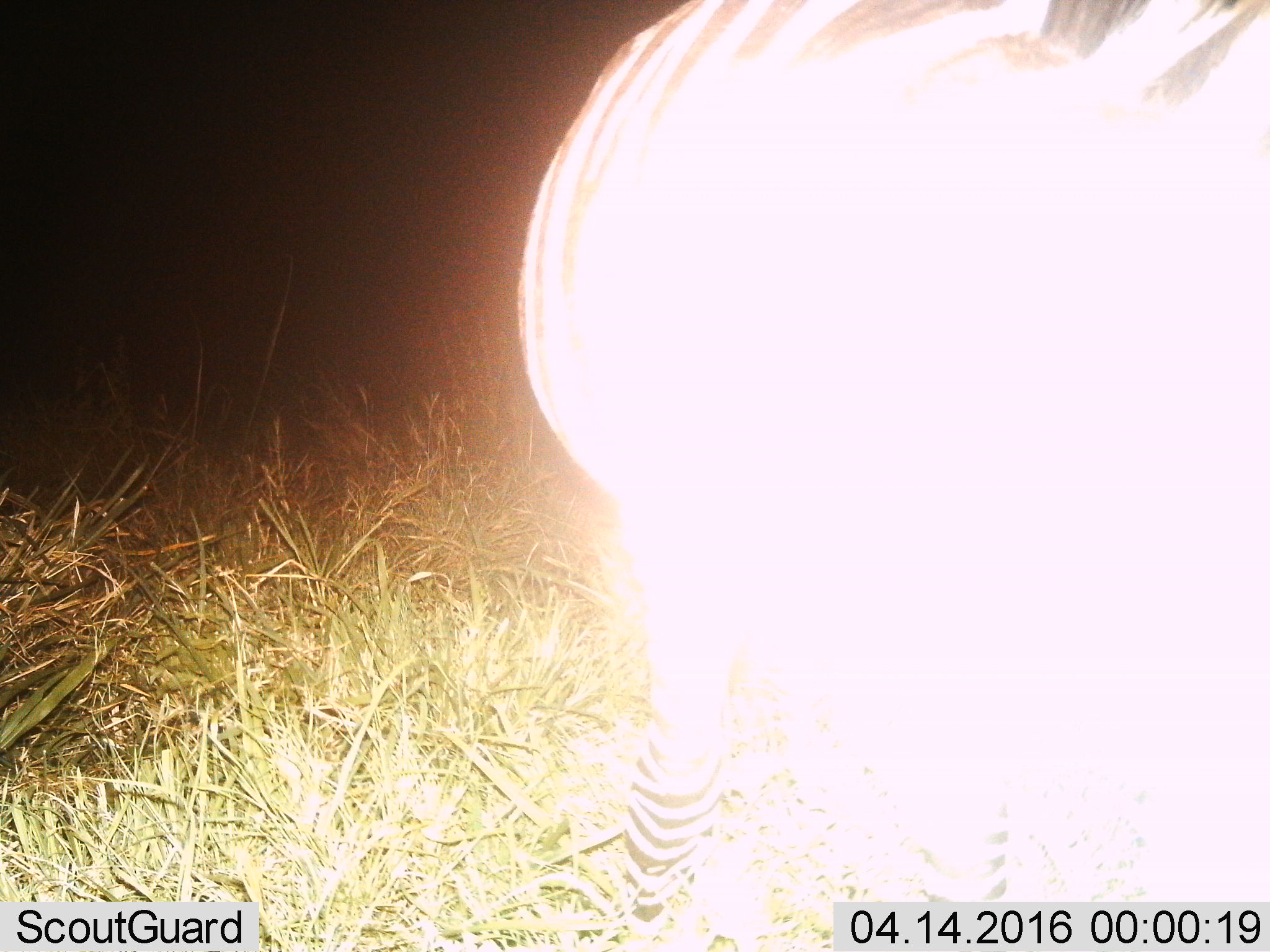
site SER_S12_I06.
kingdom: Animalia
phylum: Chordata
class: Mammalia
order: Perissodactyla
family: Equidae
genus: Equus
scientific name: Equus quagga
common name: plains zebra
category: zebraplains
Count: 1.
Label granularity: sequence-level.